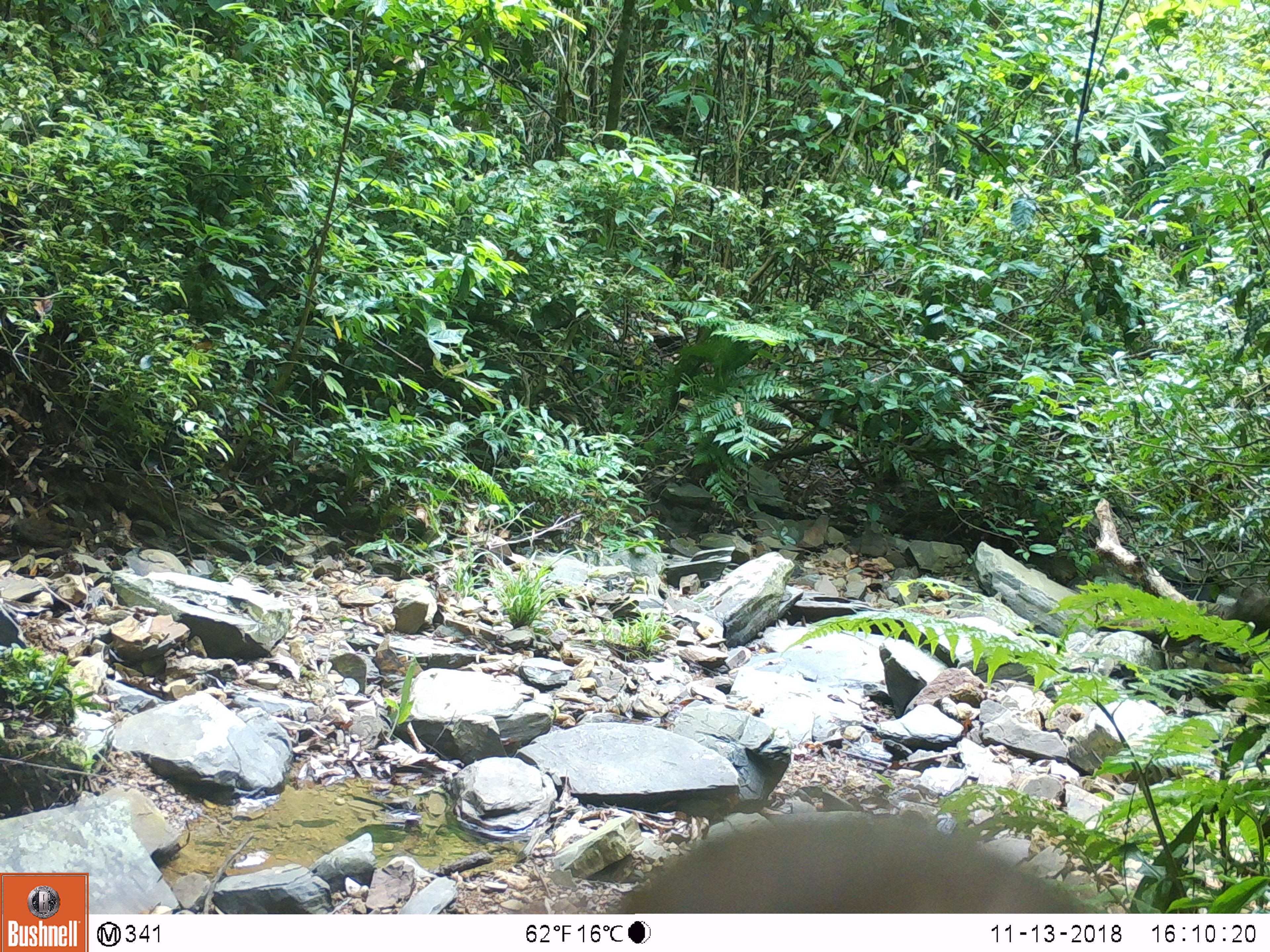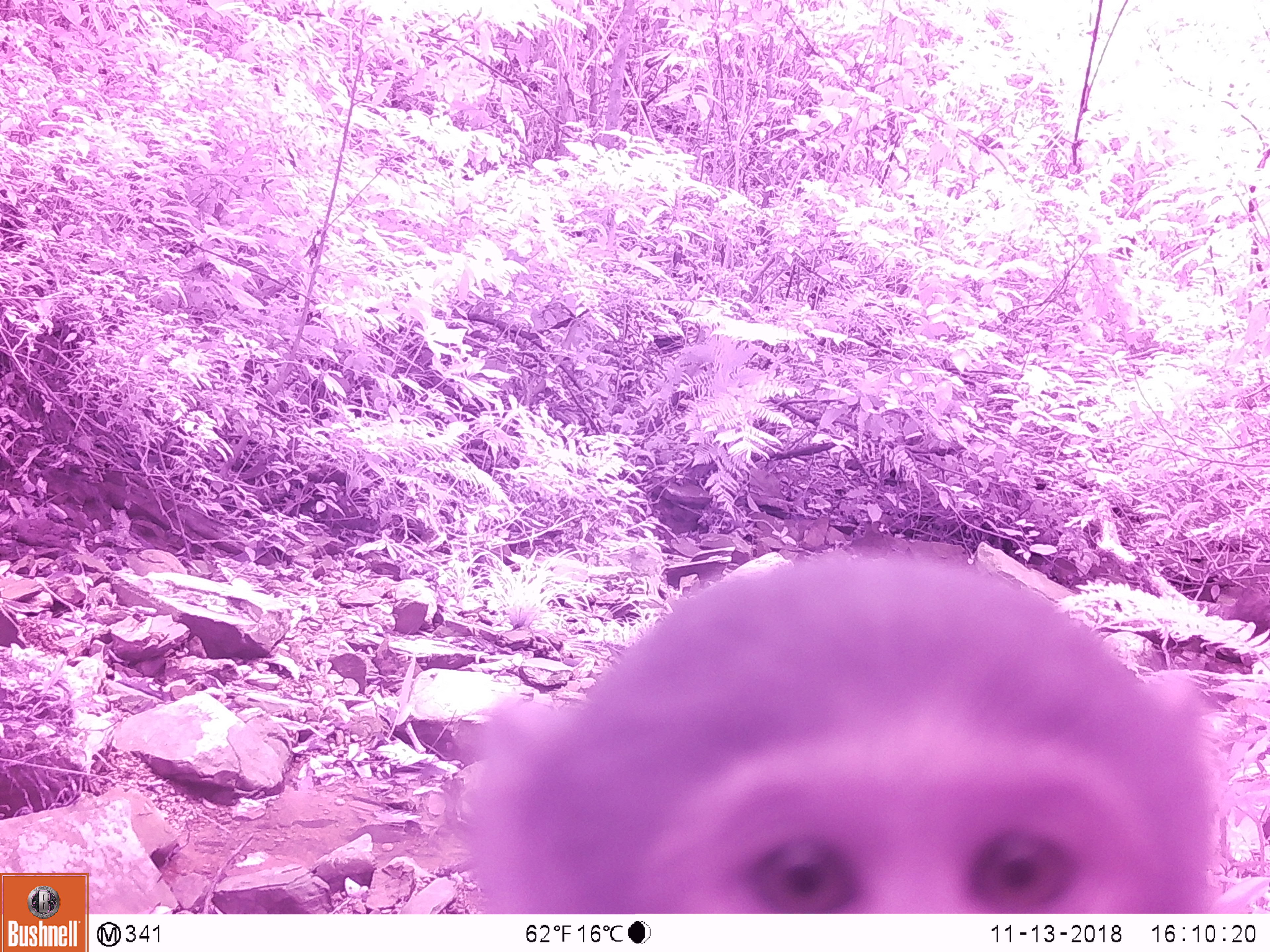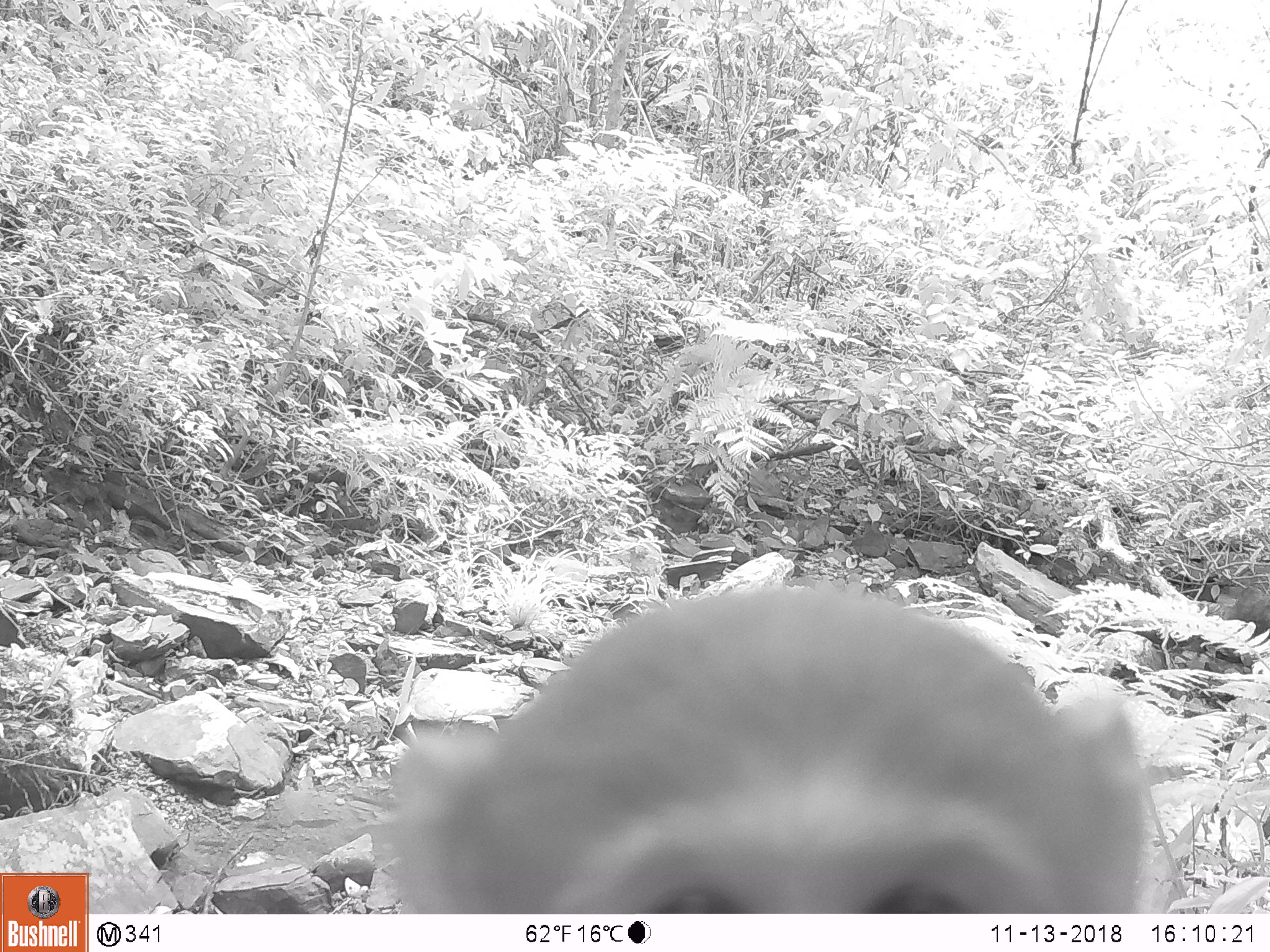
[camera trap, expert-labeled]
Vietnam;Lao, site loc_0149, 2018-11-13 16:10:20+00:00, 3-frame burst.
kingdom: Animalia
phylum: Chordata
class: Mammalia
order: Primates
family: Cercopithecidae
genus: Macaca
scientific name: Macaca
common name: macaques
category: assam or rhesus macaque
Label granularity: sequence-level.